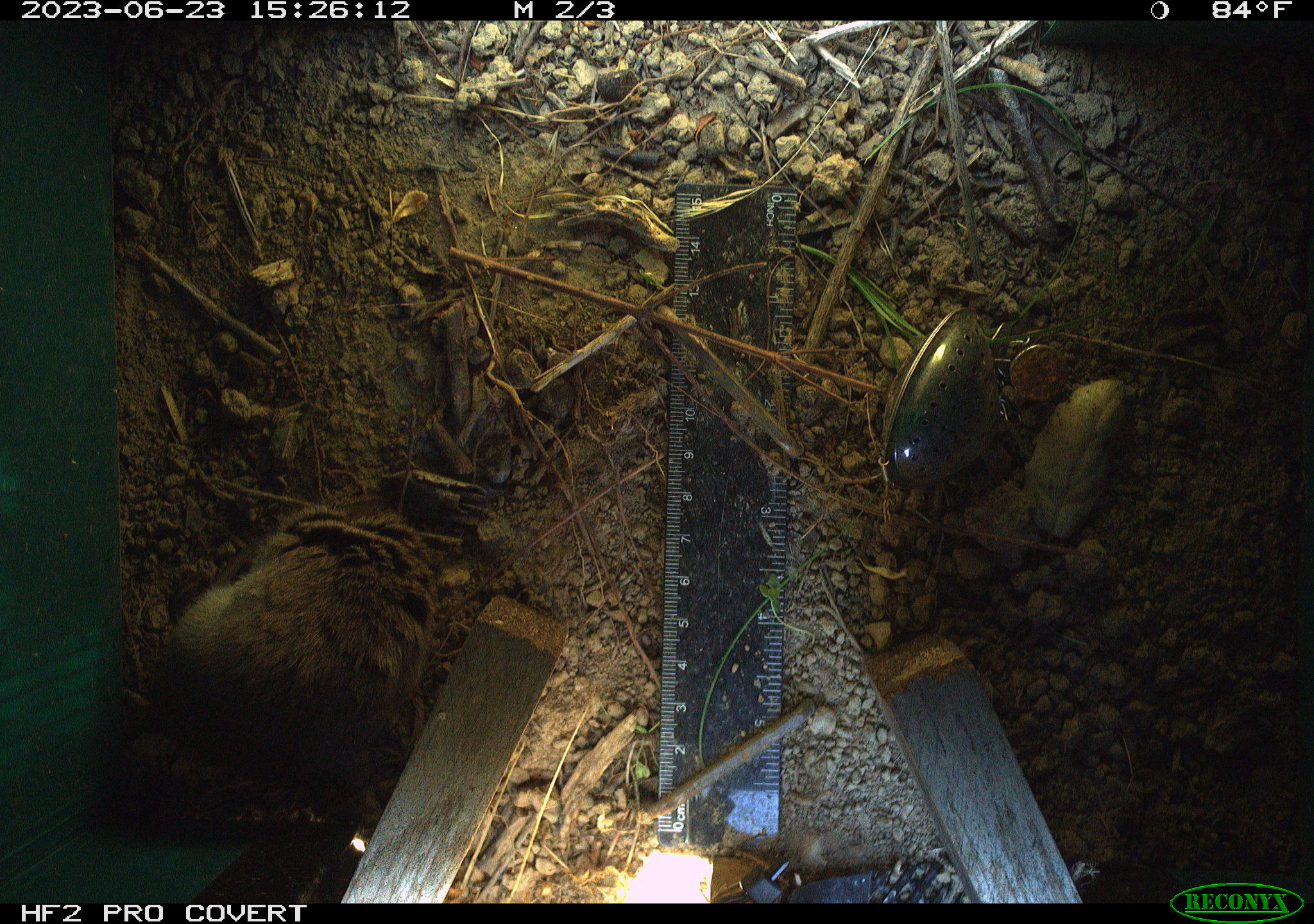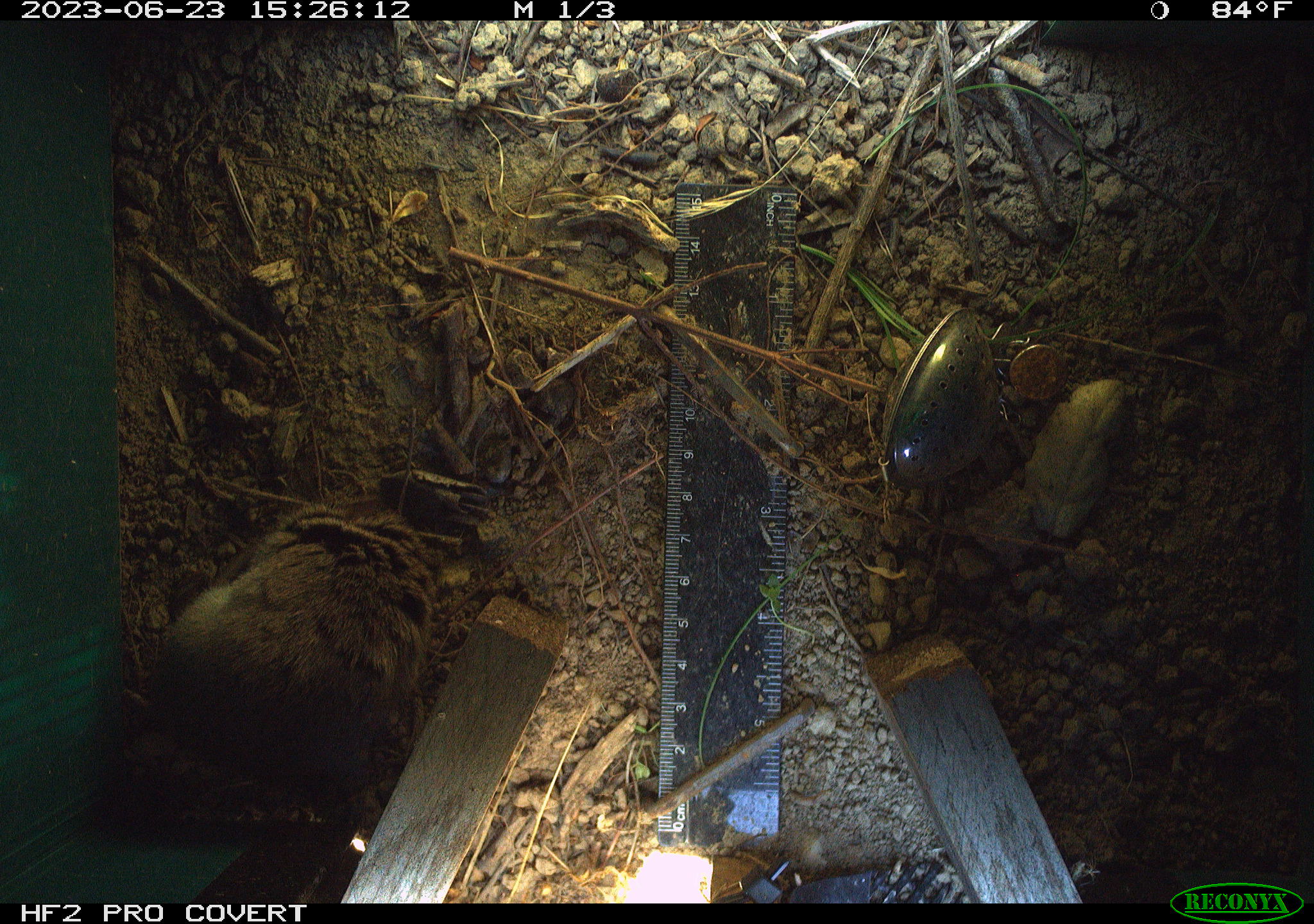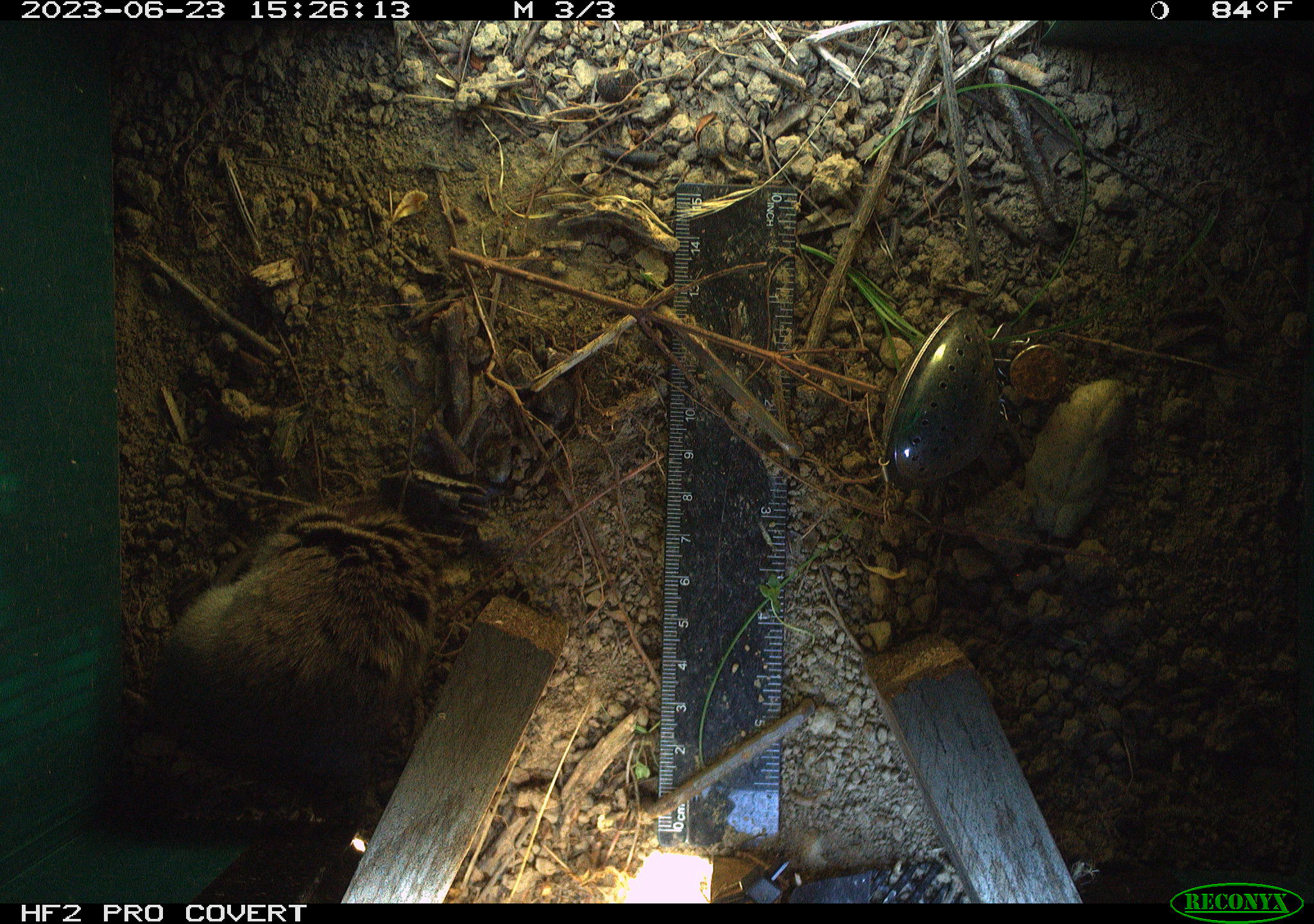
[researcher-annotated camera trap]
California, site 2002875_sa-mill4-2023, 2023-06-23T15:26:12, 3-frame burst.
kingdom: Animalia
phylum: Chordata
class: Mammalia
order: Rodentia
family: Cricetidae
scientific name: Arvicolinae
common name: voles, lemmings, and muskrats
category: arvicolinae subfamily